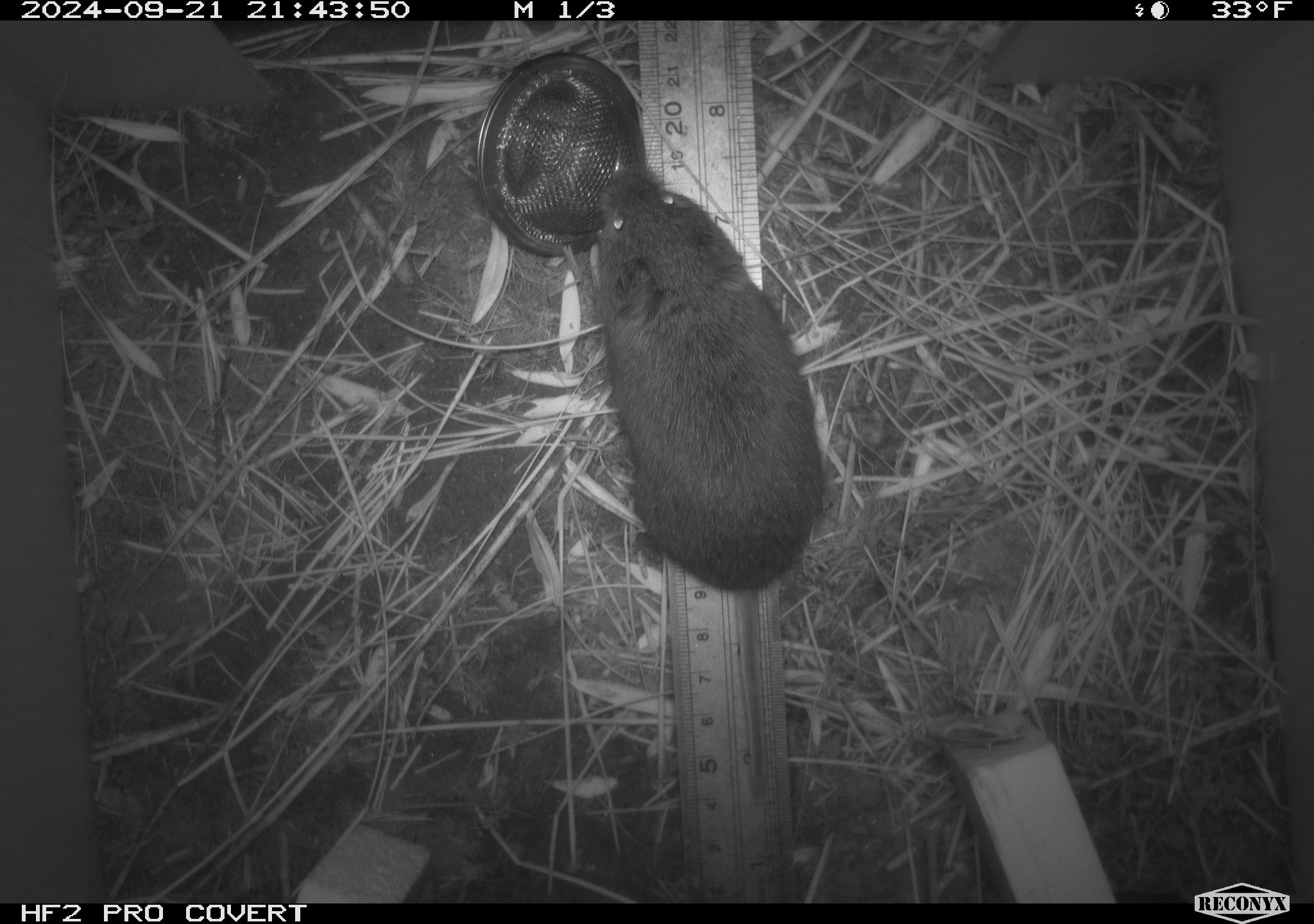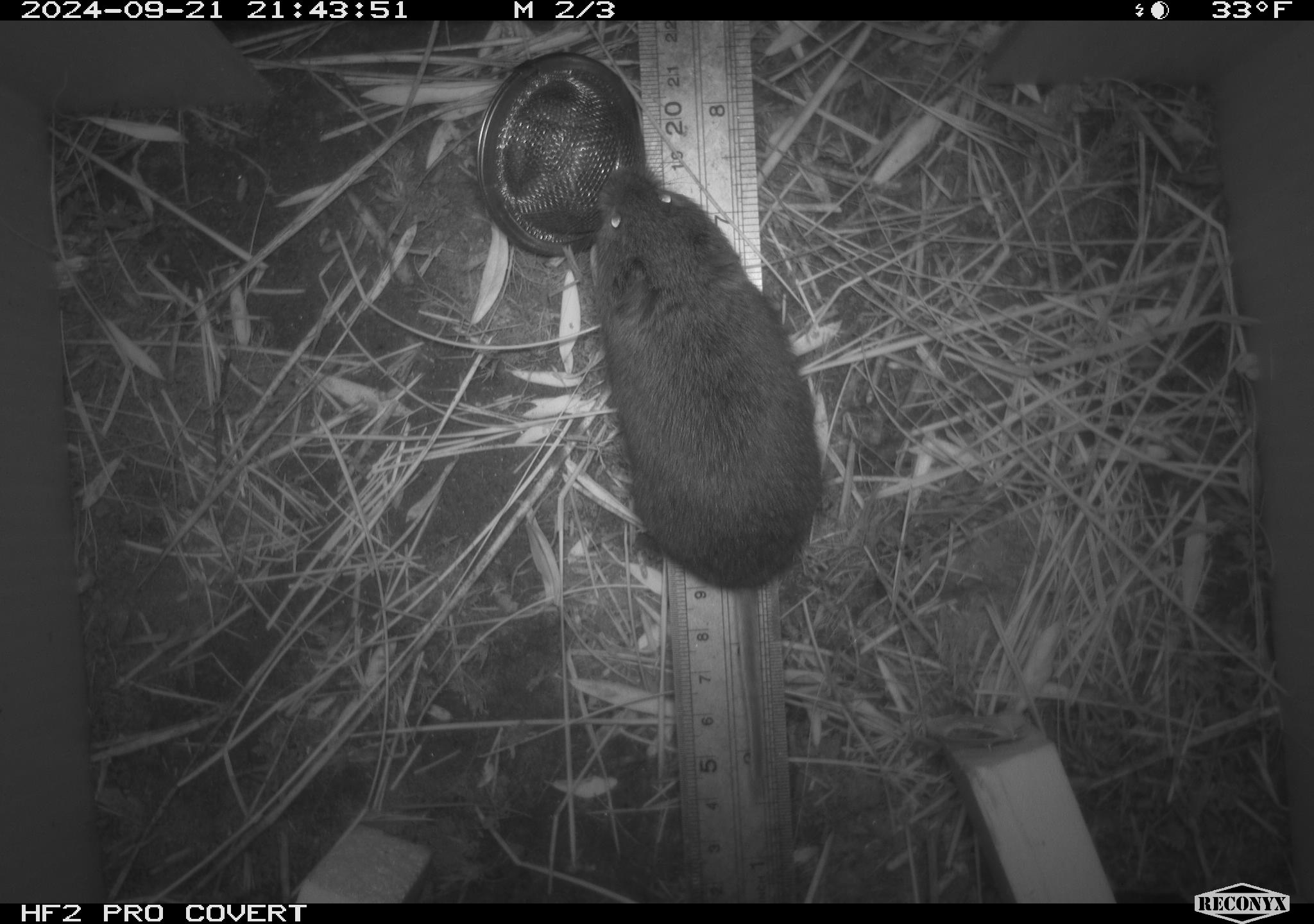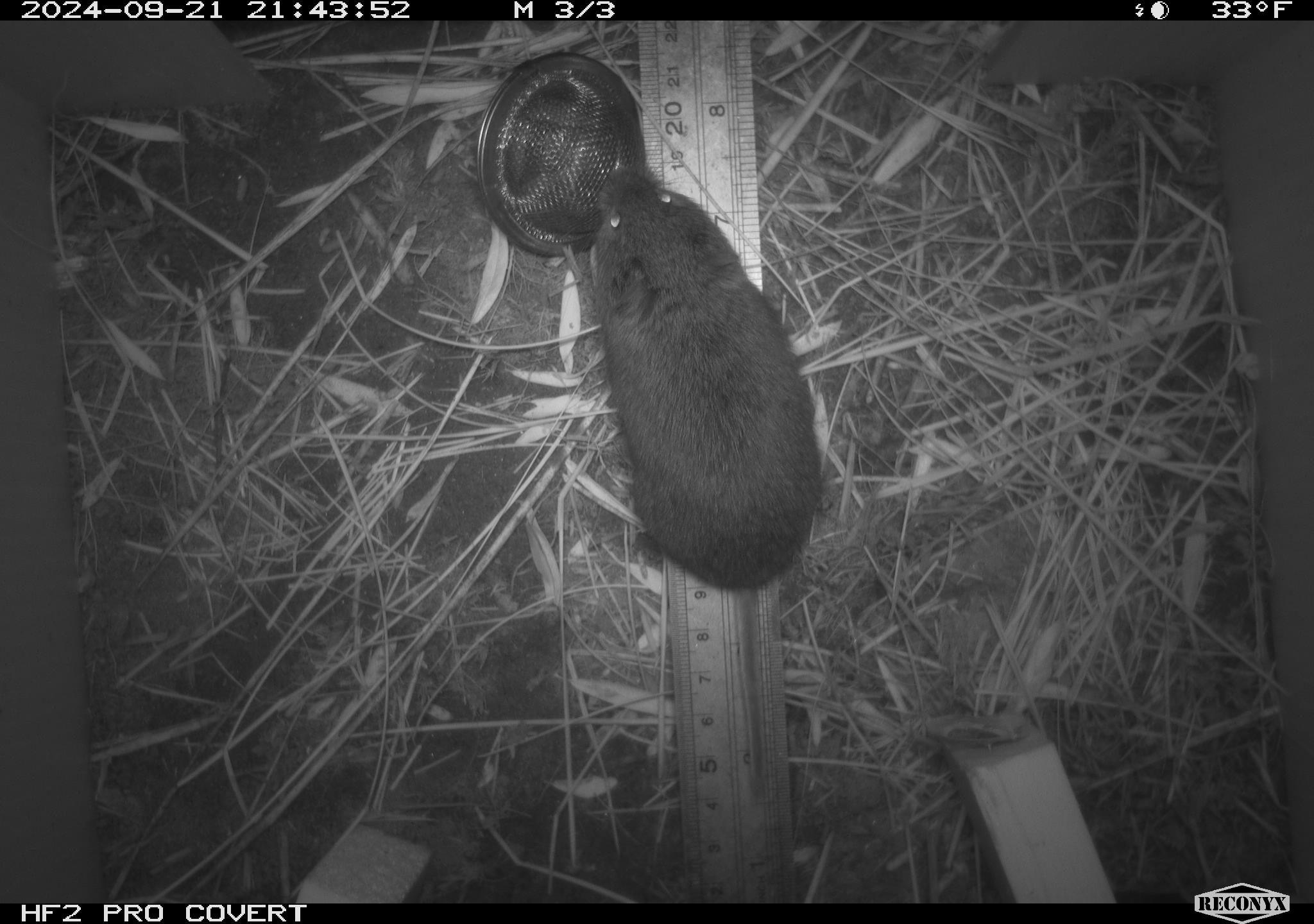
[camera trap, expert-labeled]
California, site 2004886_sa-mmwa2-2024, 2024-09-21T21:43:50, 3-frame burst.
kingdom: Animalia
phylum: Chordata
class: Mammalia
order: Rodentia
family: Cricetidae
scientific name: Arvicolinae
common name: voles, lemmings, and muskrats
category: arvicolinae subfamily